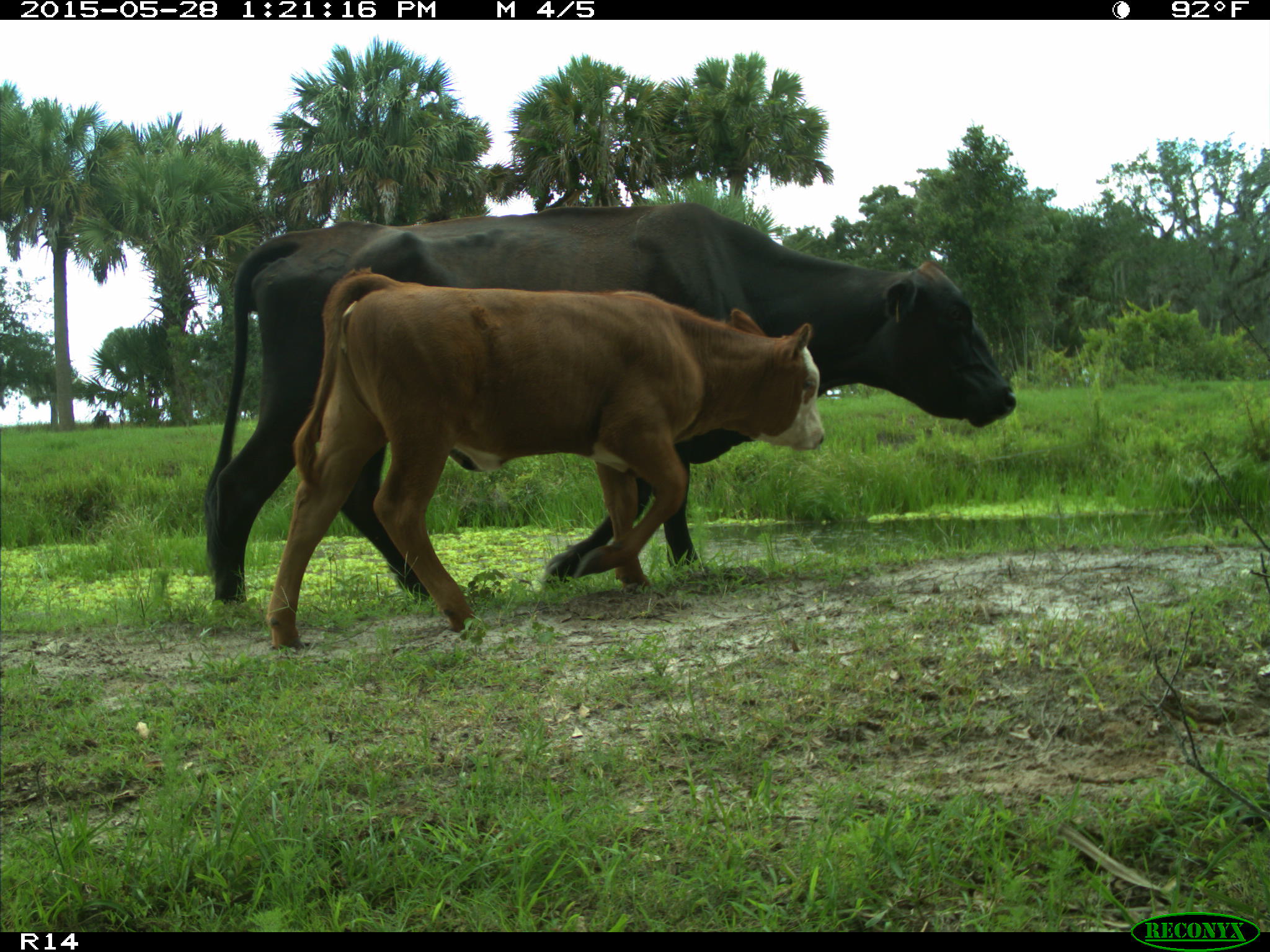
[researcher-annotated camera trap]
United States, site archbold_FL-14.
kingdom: Animalia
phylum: Chordata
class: Mammalia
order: Artiodactyla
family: Bovidae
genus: Bos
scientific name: Bos taurus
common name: domestic cow